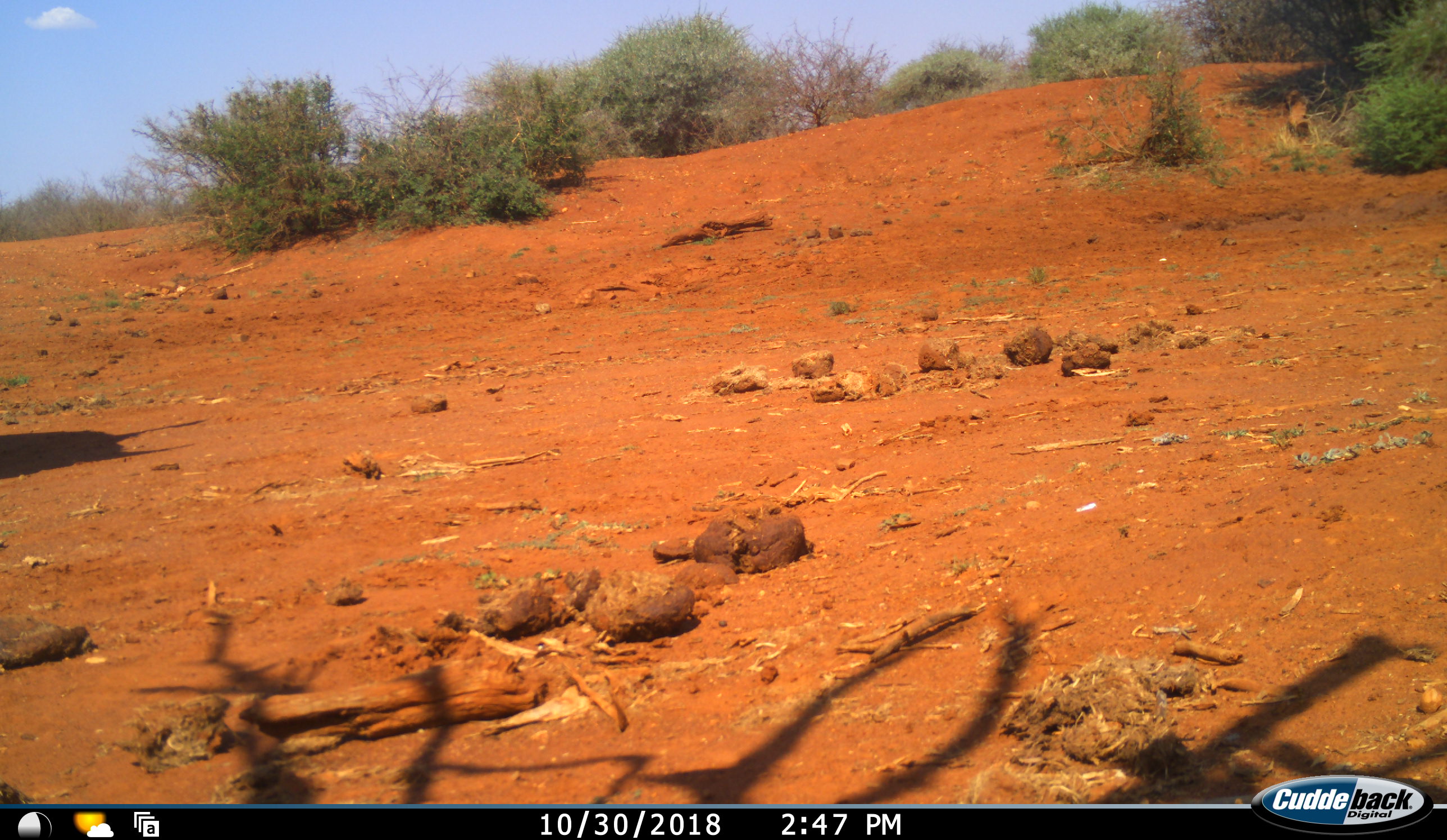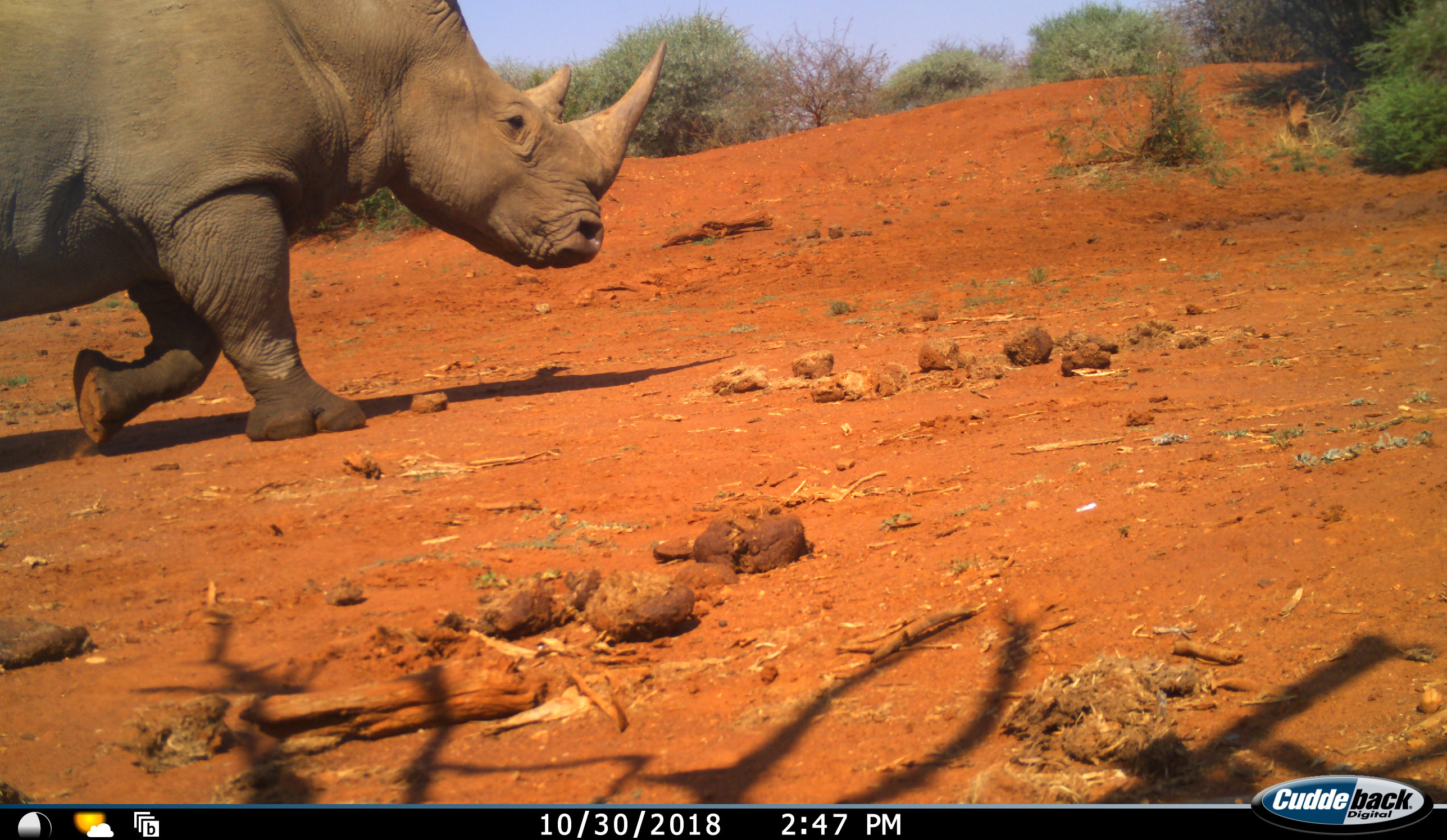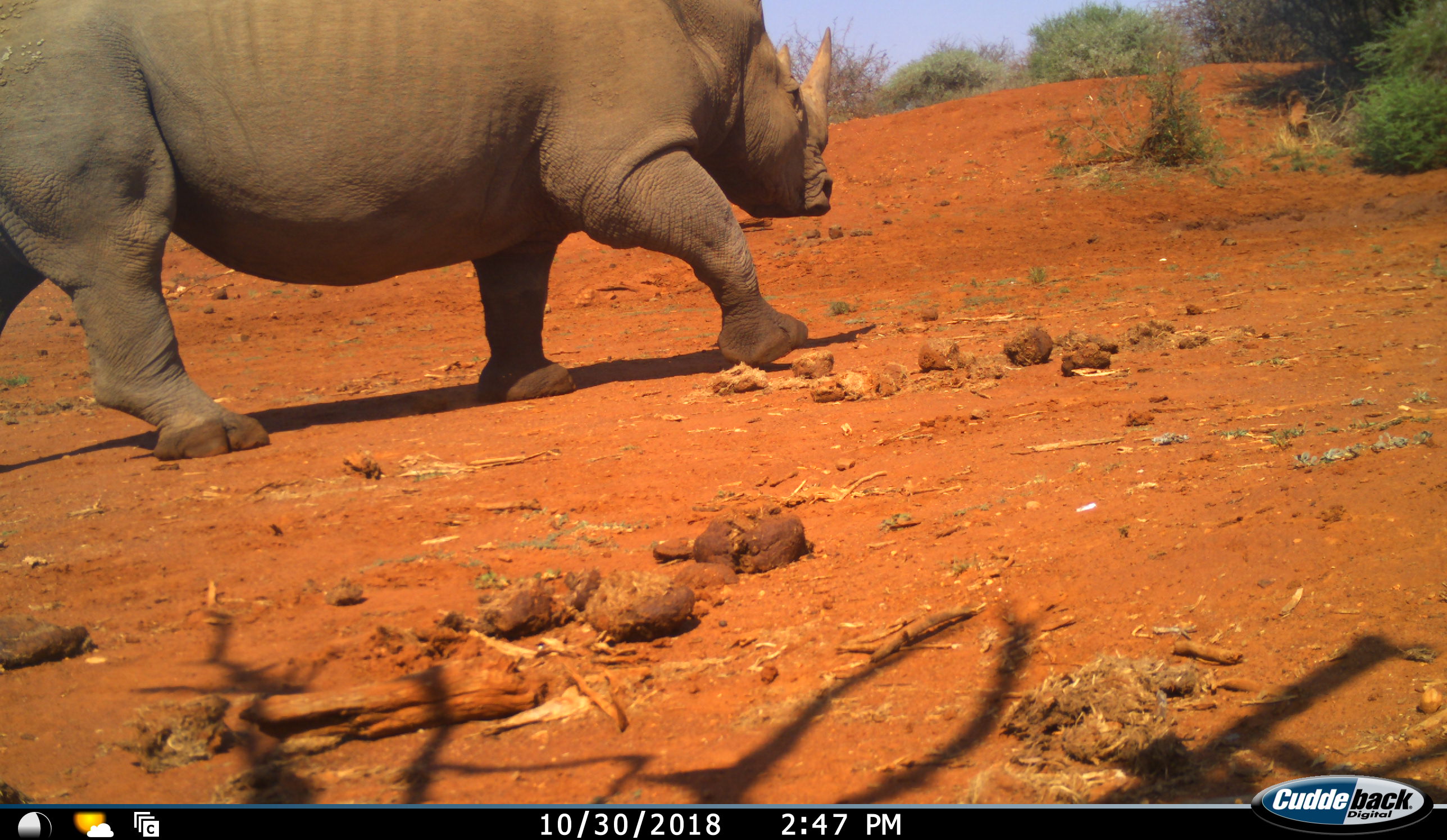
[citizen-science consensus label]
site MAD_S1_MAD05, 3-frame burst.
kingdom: Animalia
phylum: Chordata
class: Mammalia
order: Perissodactyla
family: Rhinocerotidae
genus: Ceratotherium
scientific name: Ceratotherium simum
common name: white rhinoceros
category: rhinoceroswhite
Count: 1.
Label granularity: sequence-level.